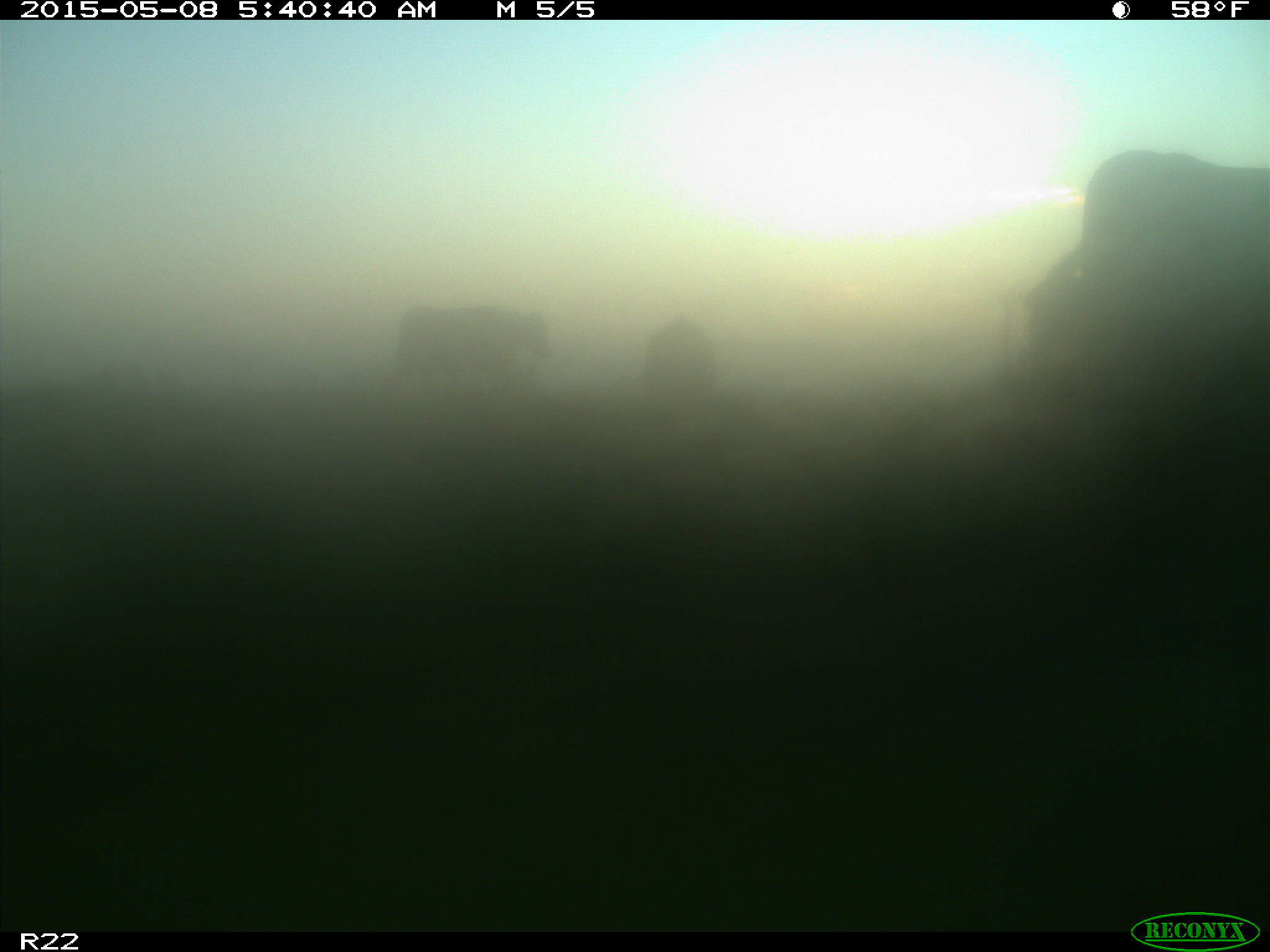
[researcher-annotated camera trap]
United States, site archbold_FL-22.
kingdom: Animalia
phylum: Chordata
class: Mammalia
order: Artiodactyla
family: Bovidae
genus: Bos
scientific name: Bos taurus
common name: domestic cow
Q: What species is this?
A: Bos taurus (domestic cow).